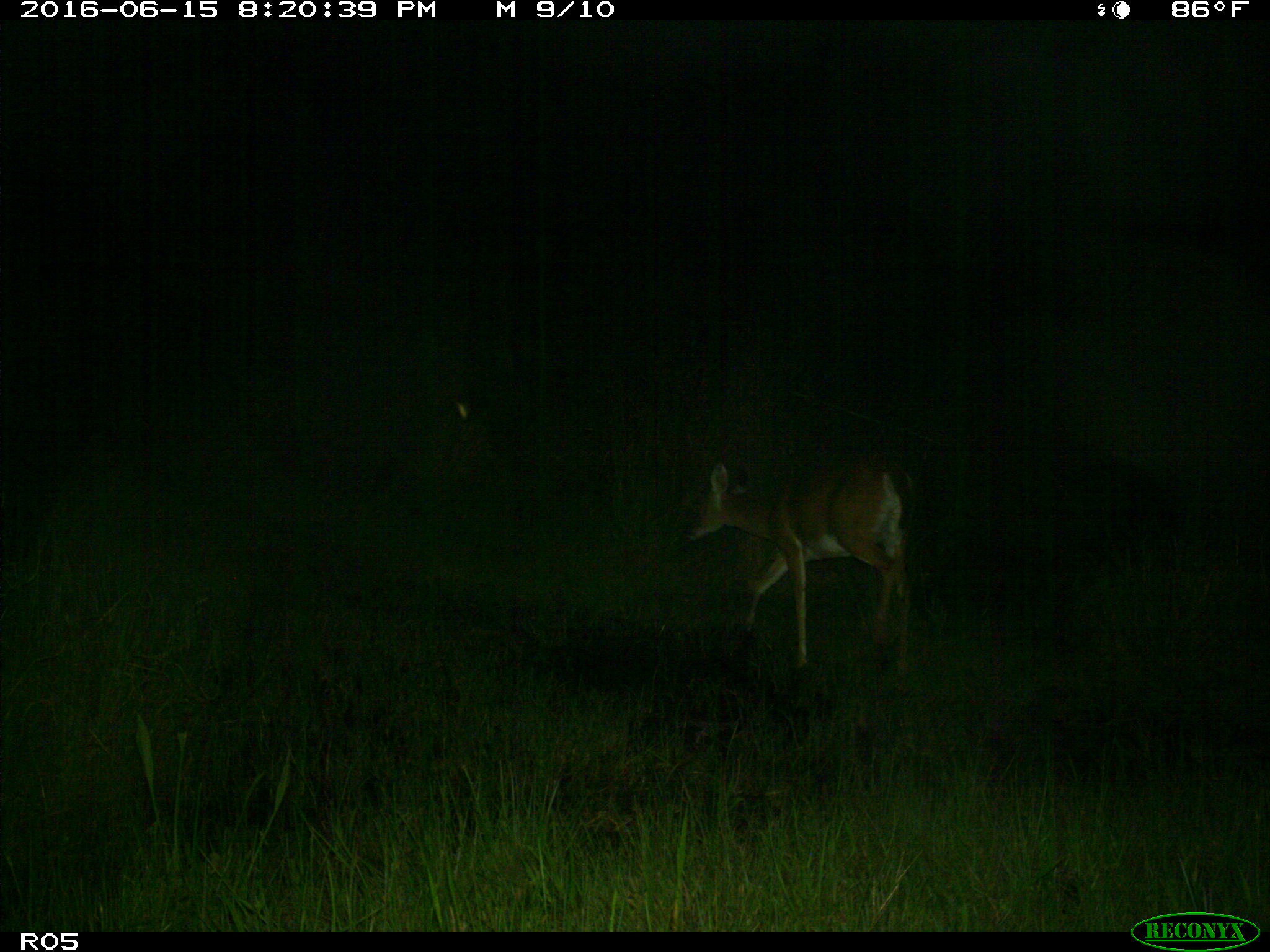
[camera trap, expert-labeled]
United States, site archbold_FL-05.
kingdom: Animalia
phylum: Chordata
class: Mammalia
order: Artiodactyla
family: Cervidae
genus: Odocoileus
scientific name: Odocoileus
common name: deer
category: unidentified deer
Unidentified deer (deer) (Odocoileus).